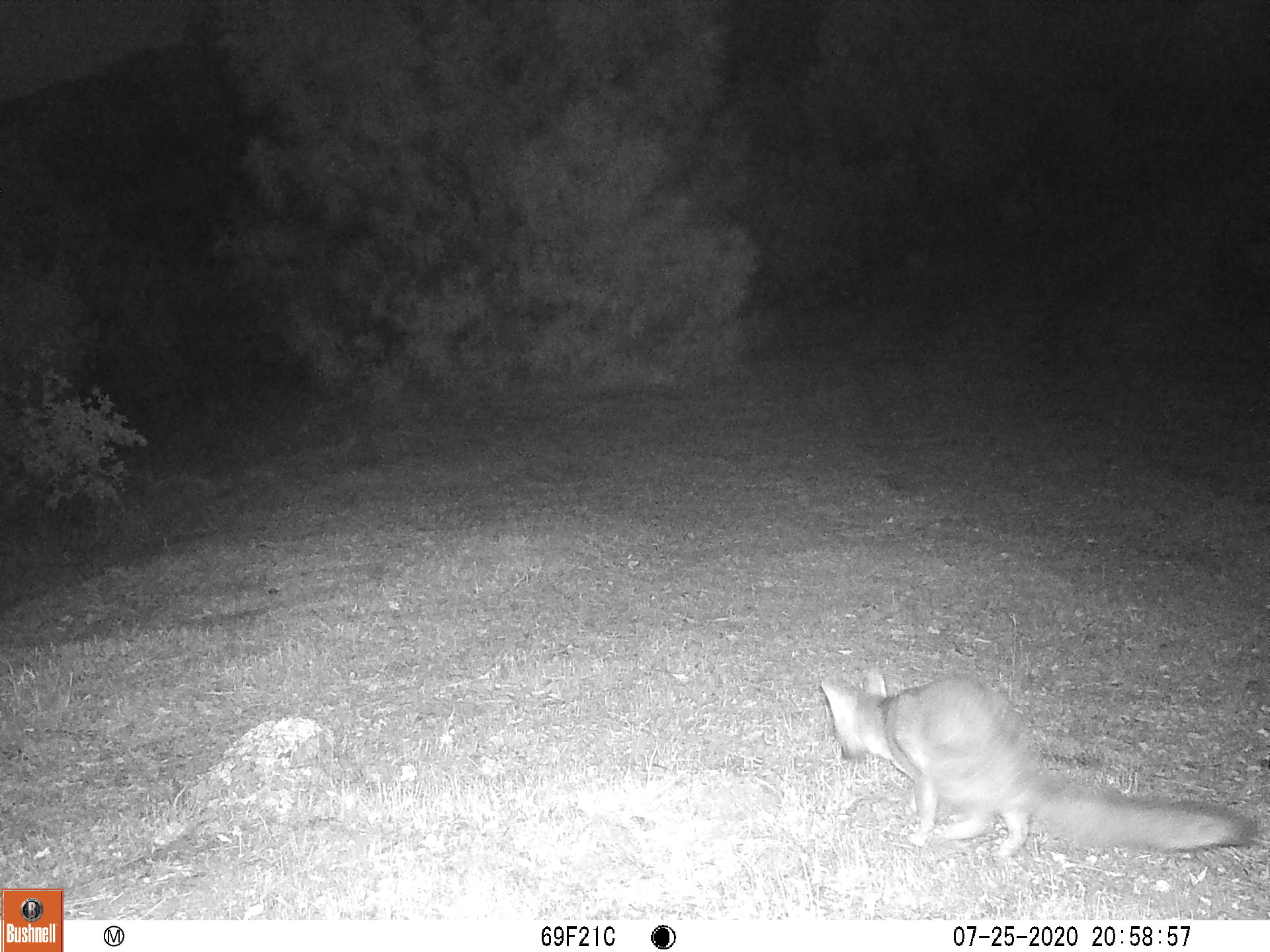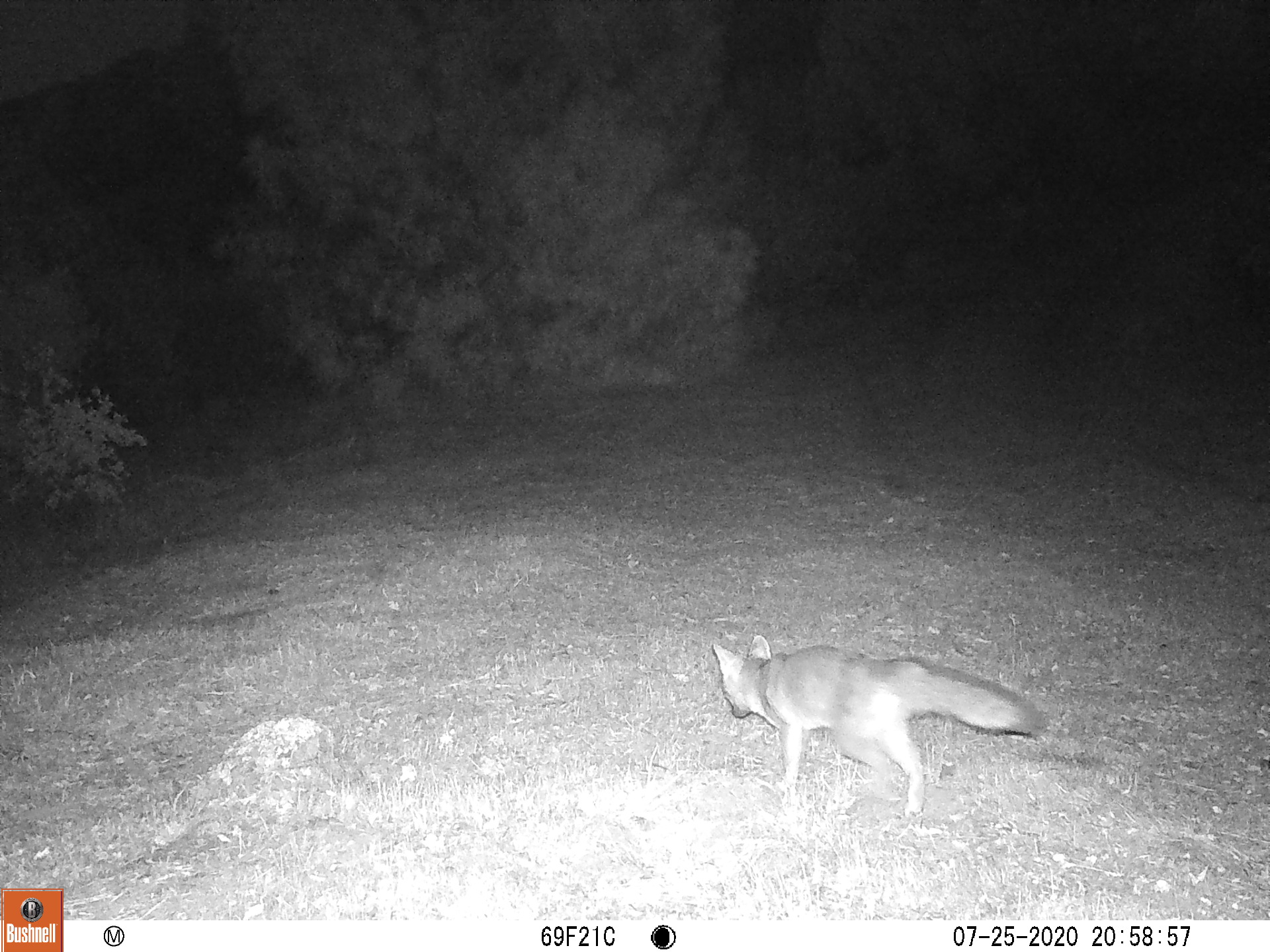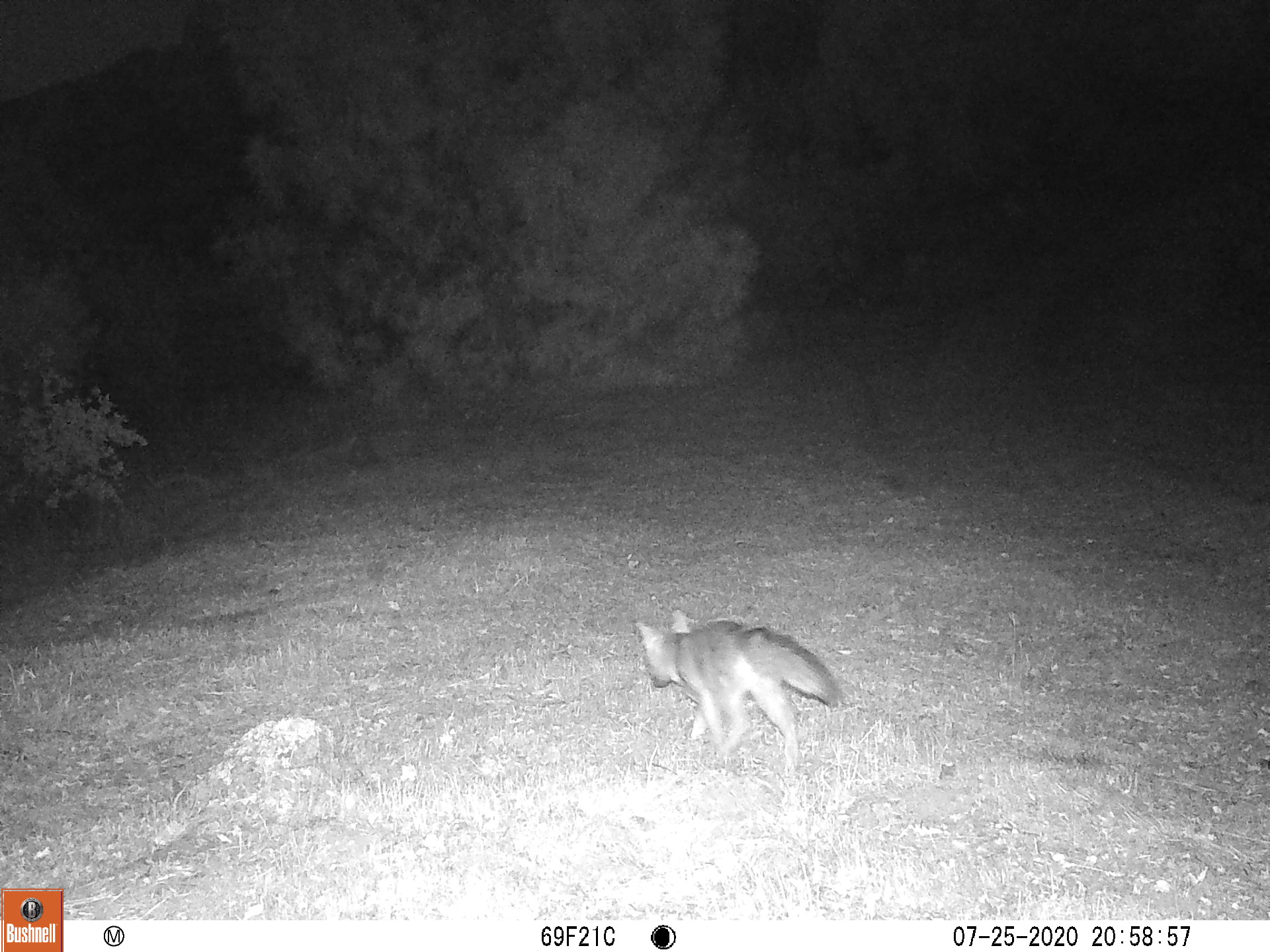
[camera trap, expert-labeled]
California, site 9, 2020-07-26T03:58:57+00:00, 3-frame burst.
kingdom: Animalia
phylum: Chordata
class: Mammalia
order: Carnivora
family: Canidae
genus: Urocyon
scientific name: Urocyon cinereoargenteus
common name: gray fox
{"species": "gray fox (Urocyon cinereoargenteus)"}